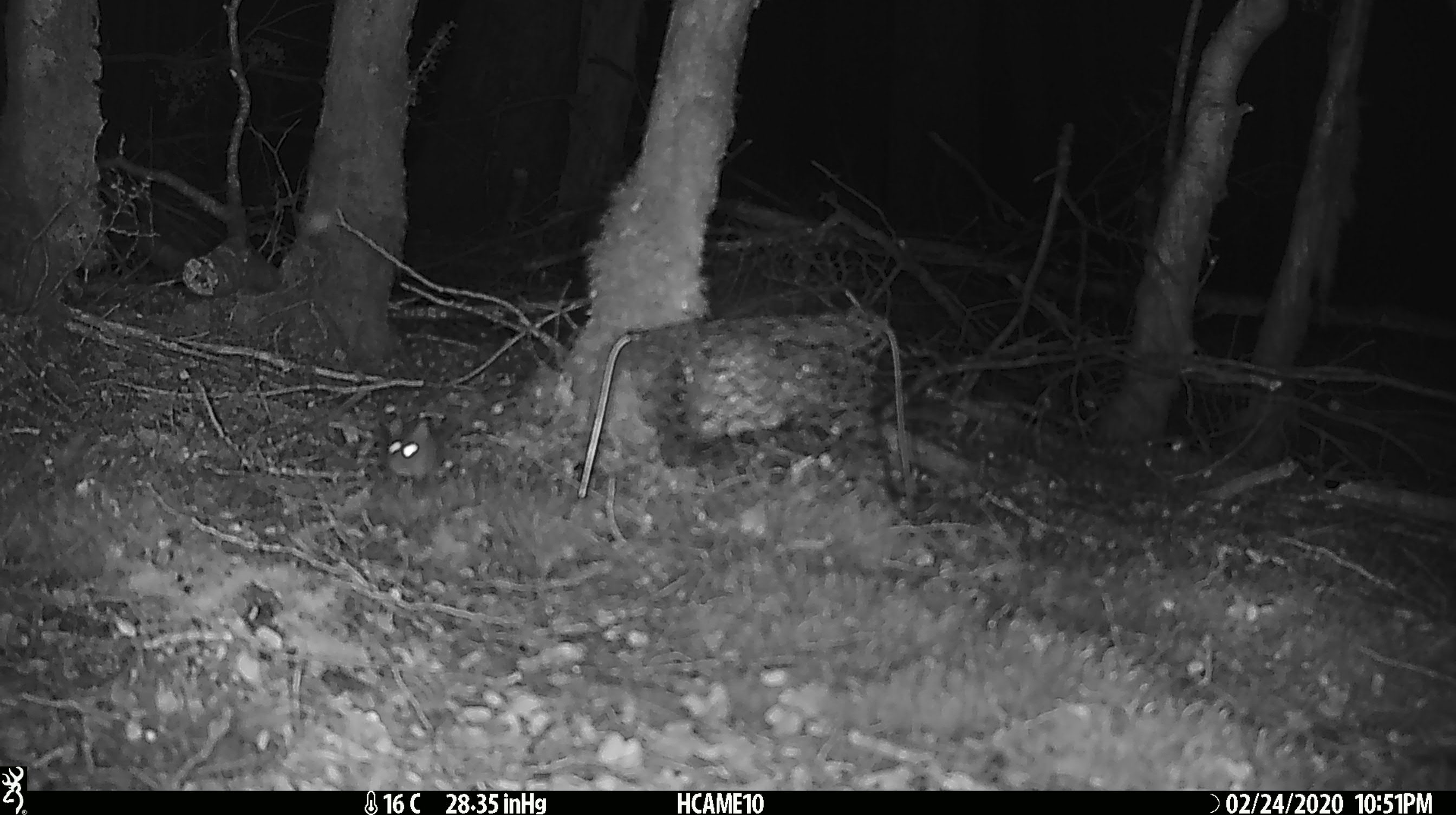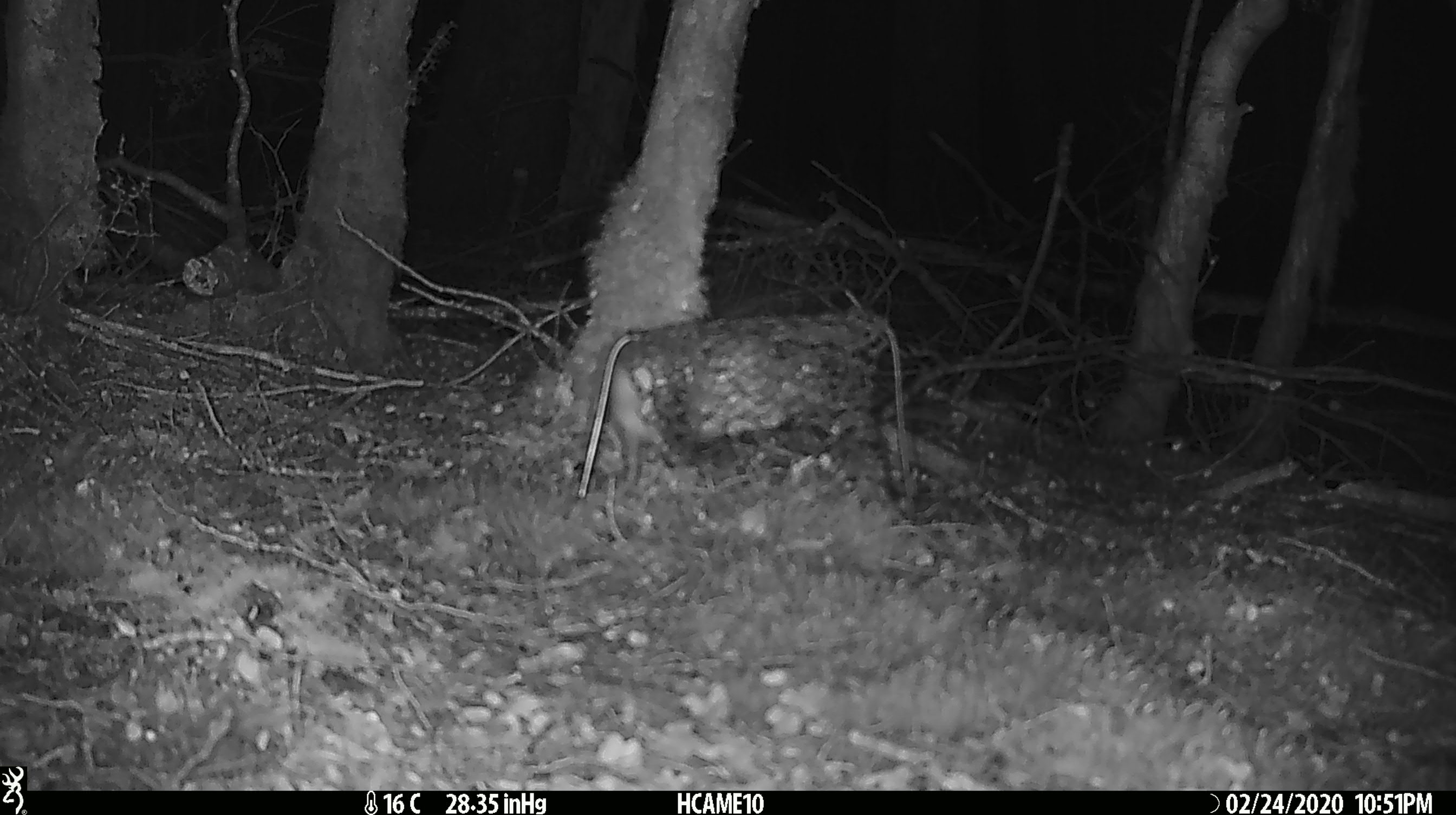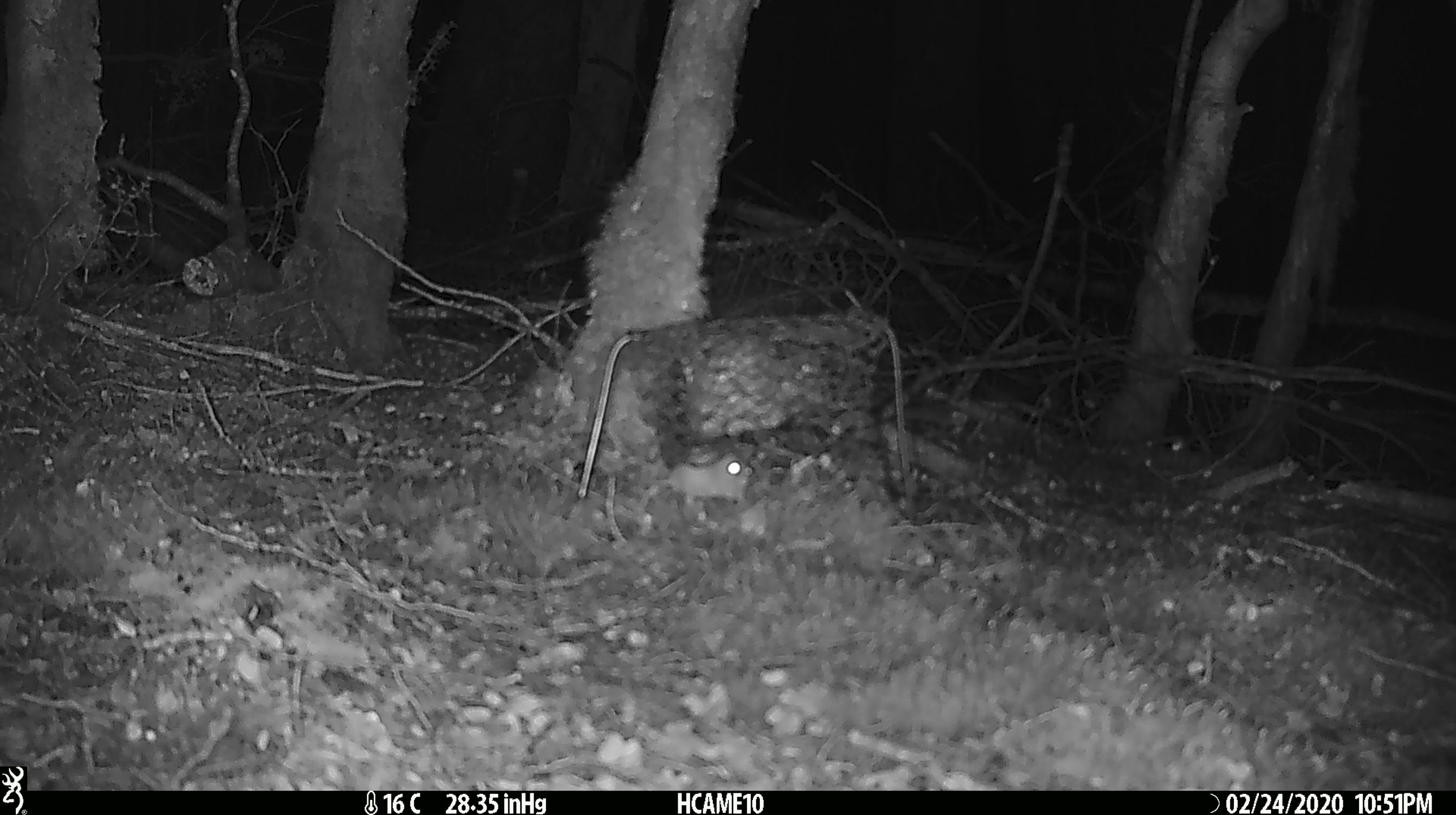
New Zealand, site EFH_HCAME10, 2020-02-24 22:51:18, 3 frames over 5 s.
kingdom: Animalia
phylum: Chordata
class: Mammalia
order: Rodentia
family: Muridae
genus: Mus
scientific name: Mus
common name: mouse